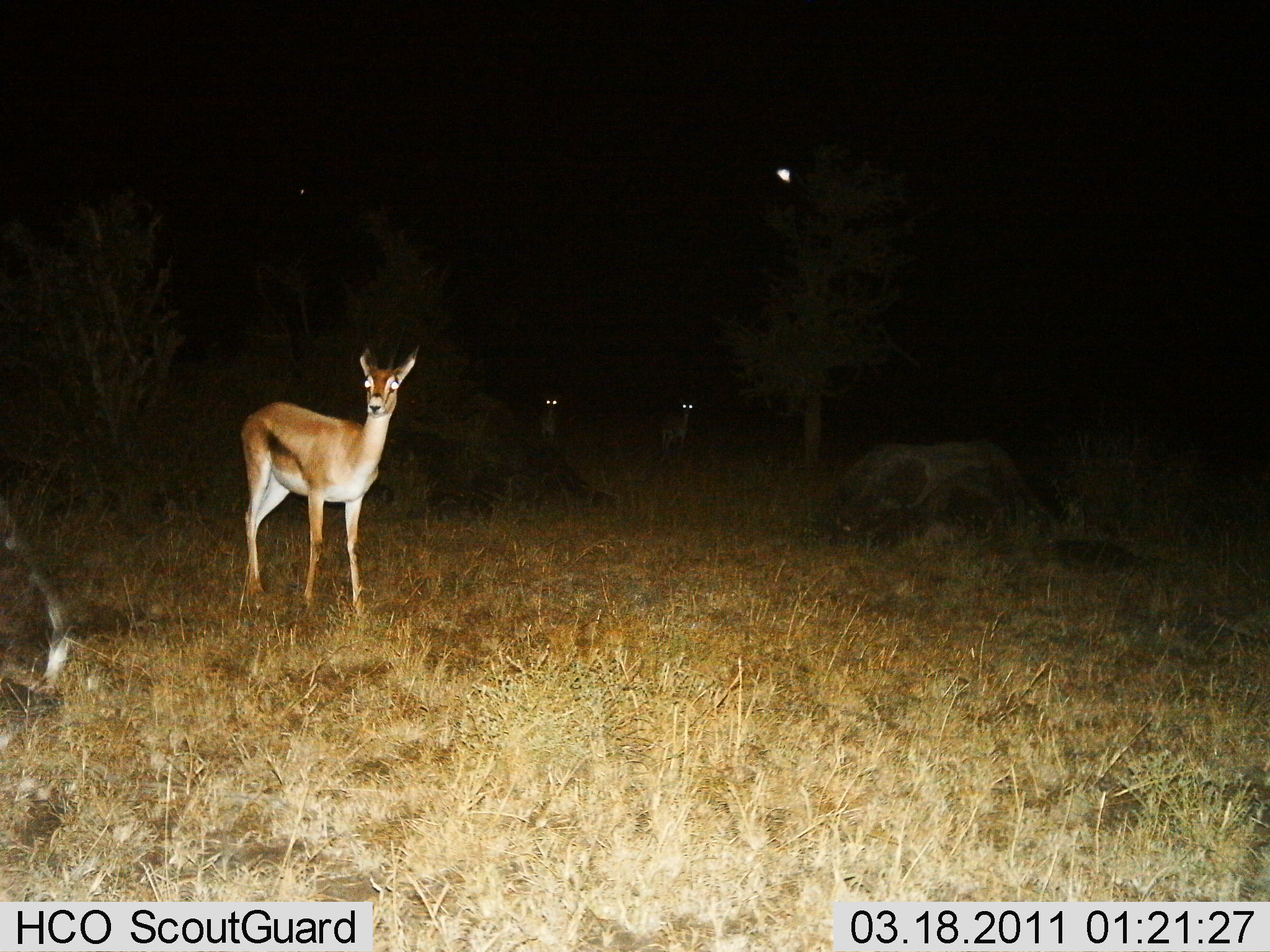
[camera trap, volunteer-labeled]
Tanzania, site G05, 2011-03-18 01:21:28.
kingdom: Animalia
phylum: Chordata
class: Mammalia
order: Artiodactyla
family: Bovidae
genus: Eudorcas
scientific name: Eudorcas thomsonii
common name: thomson's gazelle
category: gazellethomsons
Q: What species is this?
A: Gazellethomsons (thomson's gazelle) (Eudorcas thomsonii).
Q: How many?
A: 3.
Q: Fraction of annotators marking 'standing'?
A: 91%.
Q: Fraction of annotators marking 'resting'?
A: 0%.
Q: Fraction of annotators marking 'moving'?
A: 9%.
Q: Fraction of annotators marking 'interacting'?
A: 0%.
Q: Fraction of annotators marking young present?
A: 0%.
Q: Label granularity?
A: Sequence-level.